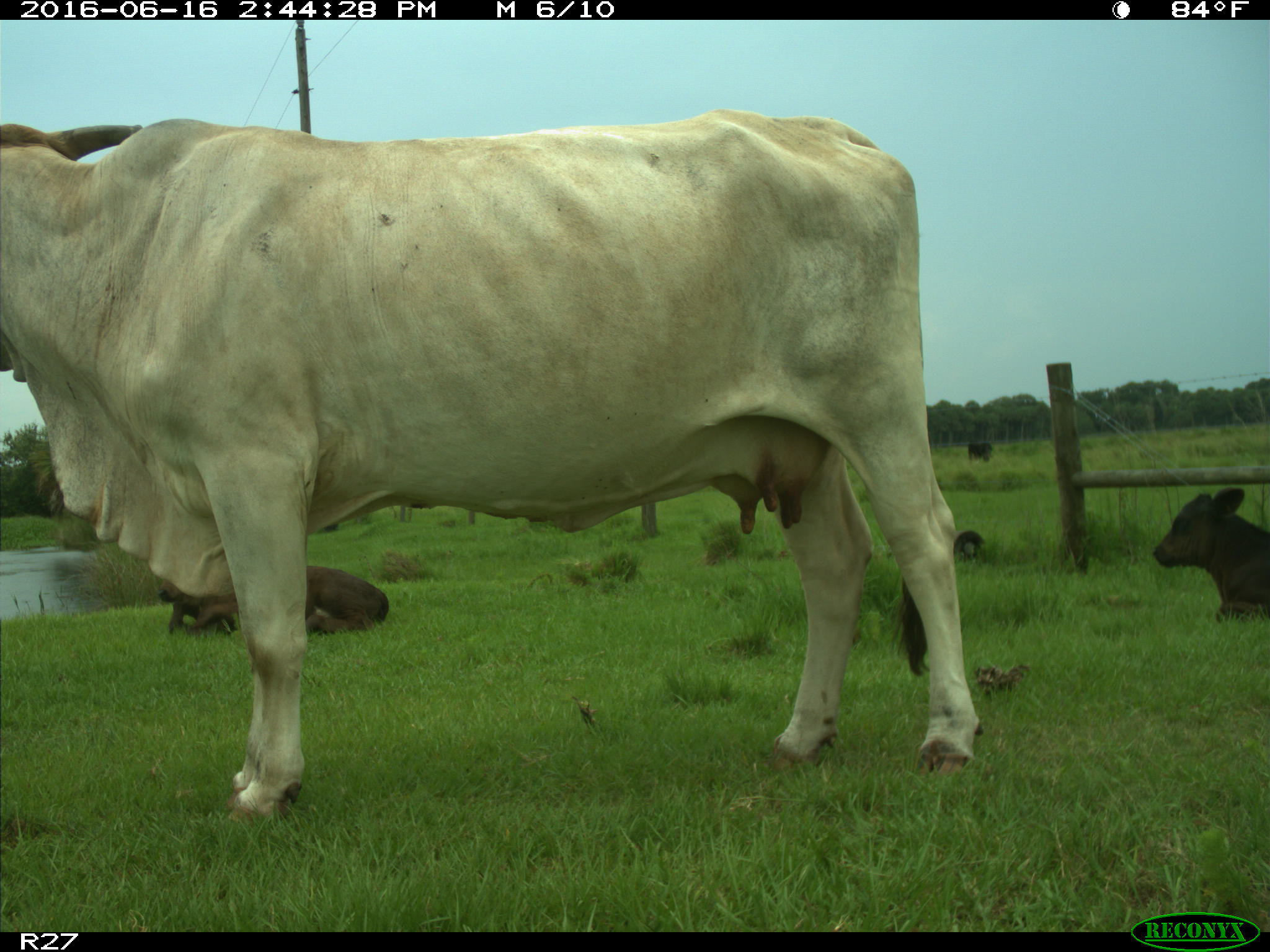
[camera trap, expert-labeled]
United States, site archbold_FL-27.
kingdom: Animalia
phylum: Chordata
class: Mammalia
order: Artiodactyla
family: Bovidae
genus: Bos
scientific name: Bos taurus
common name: domestic cow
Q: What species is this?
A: Bos taurus (domestic cow).